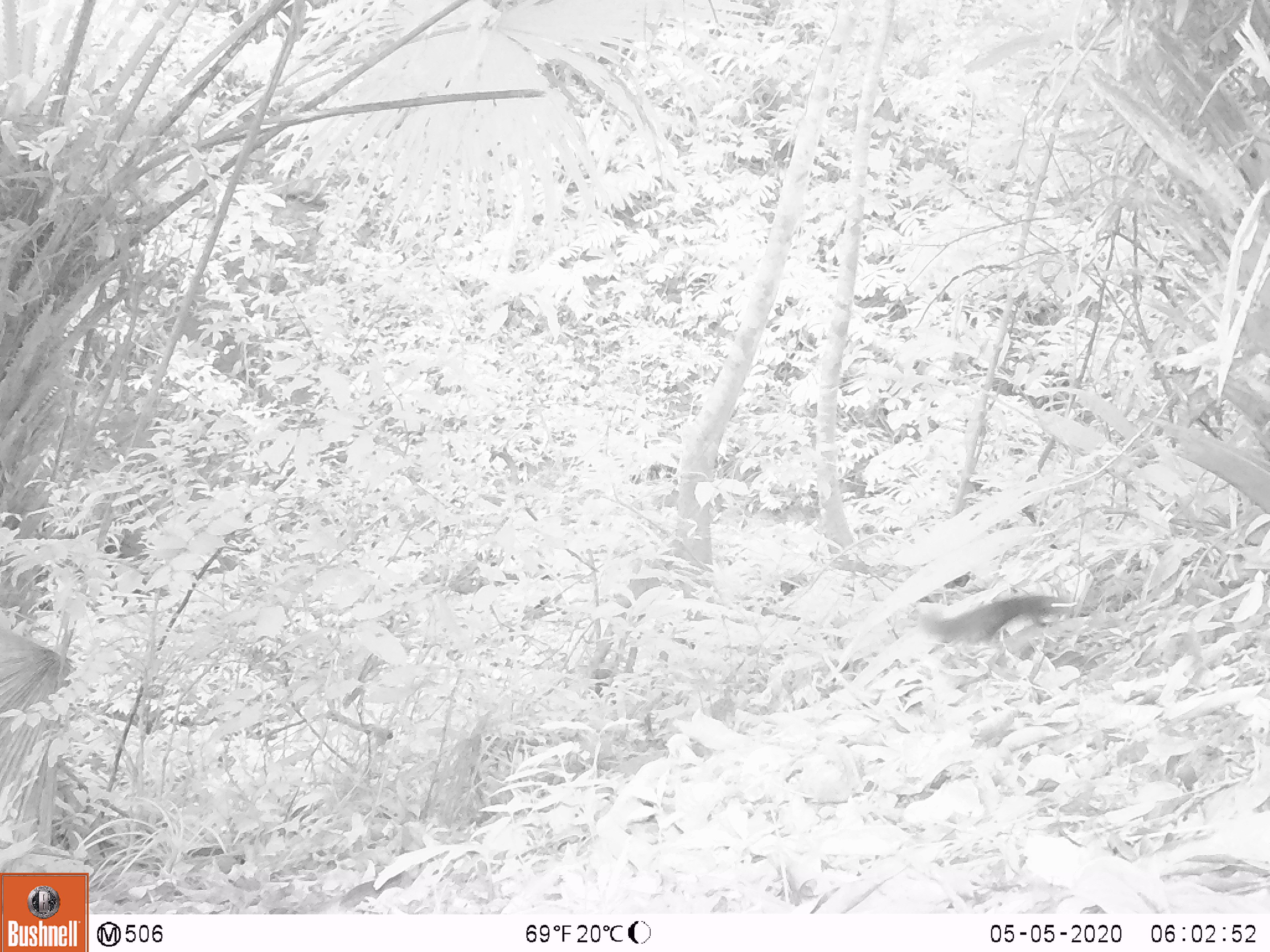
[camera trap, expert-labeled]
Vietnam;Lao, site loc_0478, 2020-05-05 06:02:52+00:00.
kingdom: Animalia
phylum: Chordata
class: Mammalia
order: Rodentia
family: Sciuridae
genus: Sciurus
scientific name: Sciurus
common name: squirrel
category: unidentified squirrel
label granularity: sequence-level